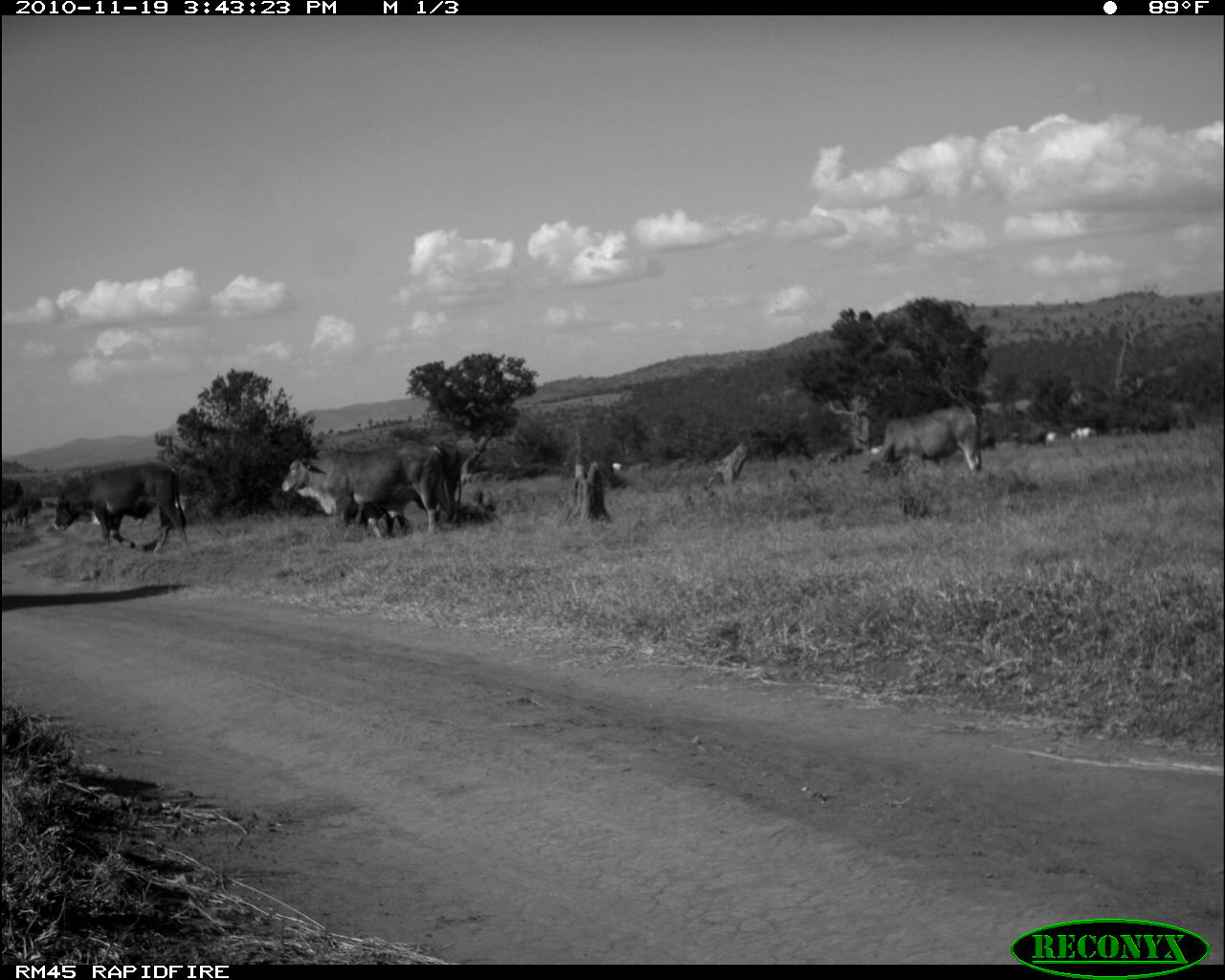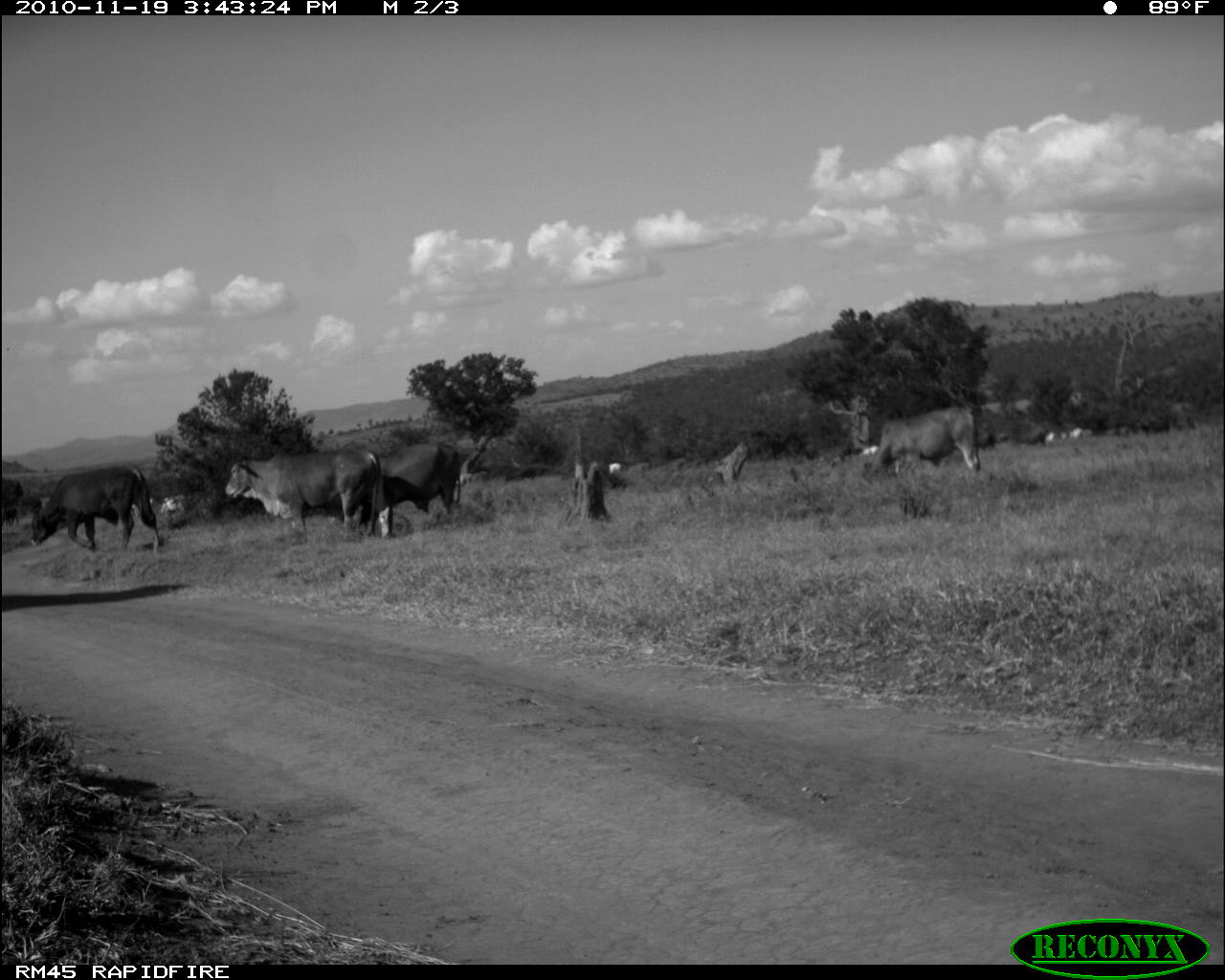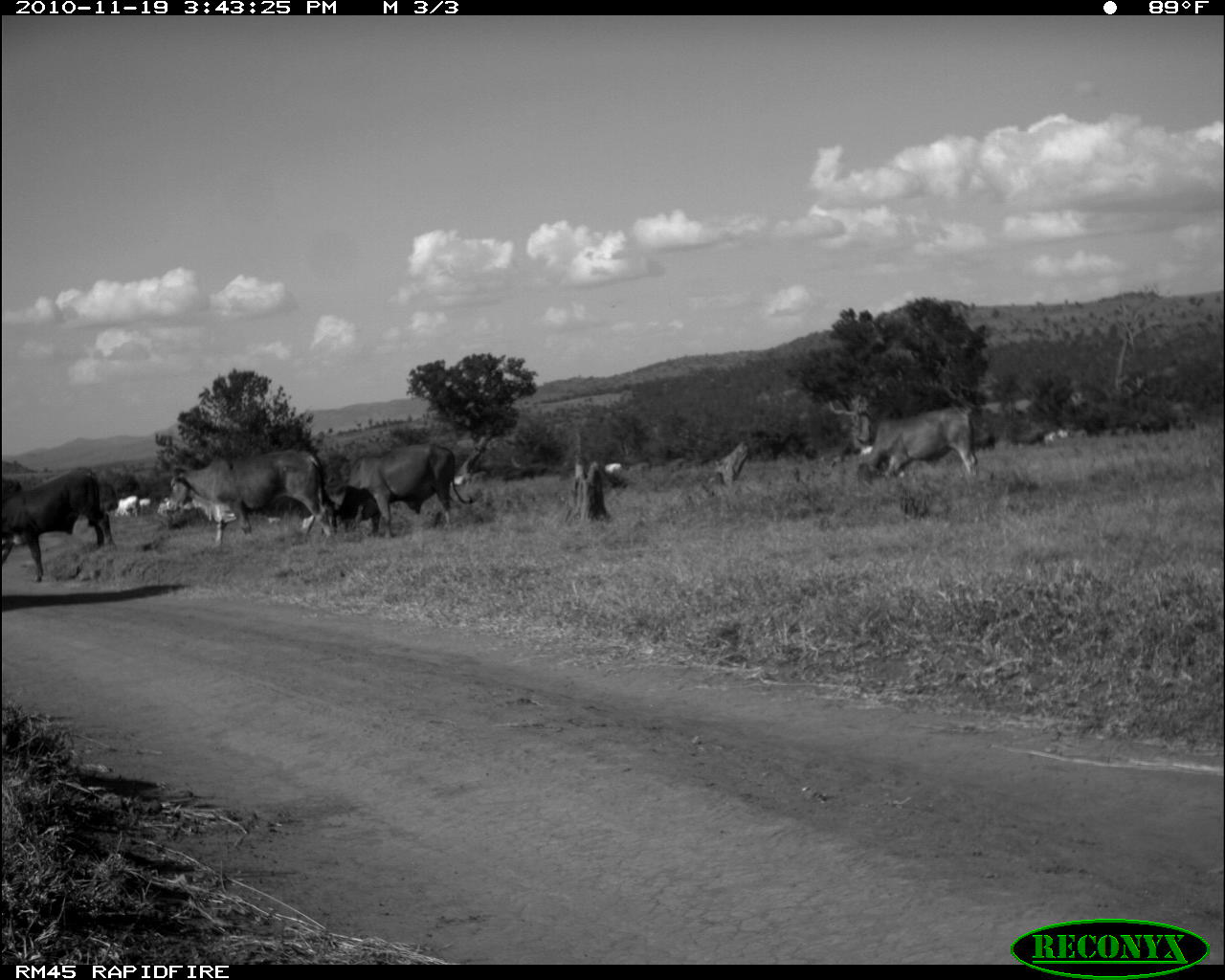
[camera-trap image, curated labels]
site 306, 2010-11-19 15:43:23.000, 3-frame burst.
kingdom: Animalia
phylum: Chordata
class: Mammalia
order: Artiodactyla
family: Bovidae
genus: Bos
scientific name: Bos taurus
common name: domestic cattle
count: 8